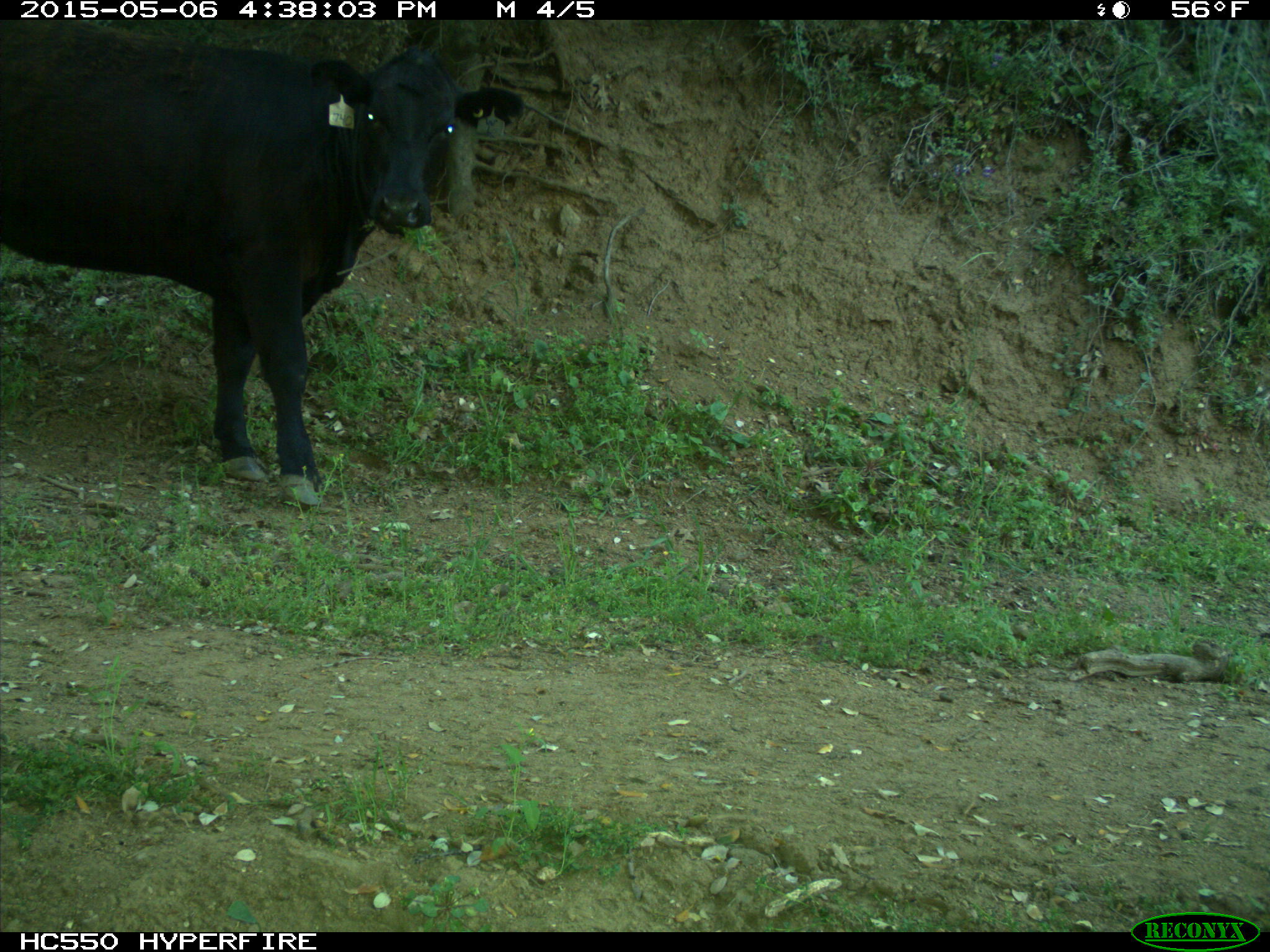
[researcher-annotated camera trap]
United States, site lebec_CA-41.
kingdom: Animalia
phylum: Chordata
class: Mammalia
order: Artiodactyla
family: Bovidae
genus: Bos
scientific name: Bos taurus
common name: domestic cow